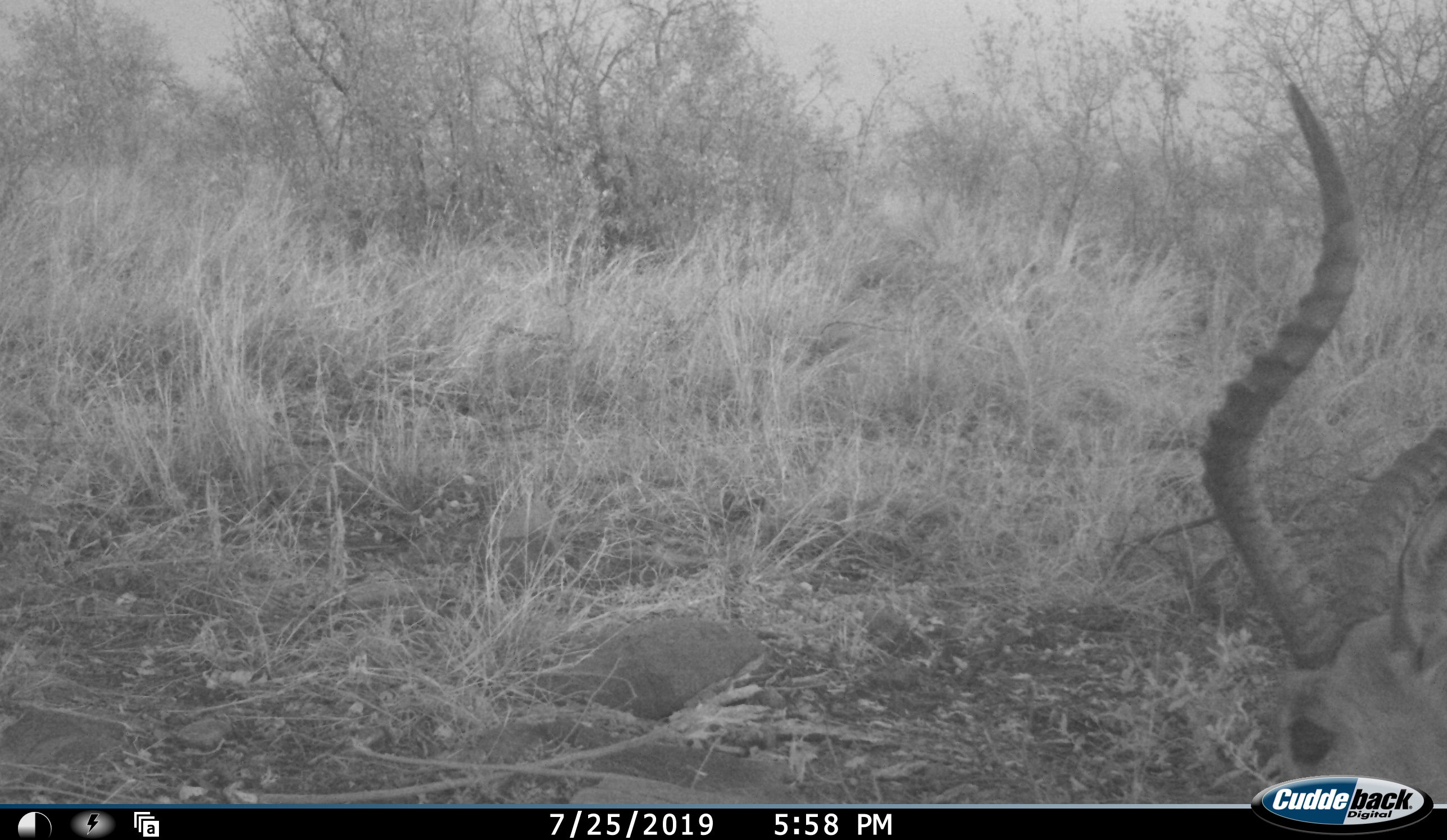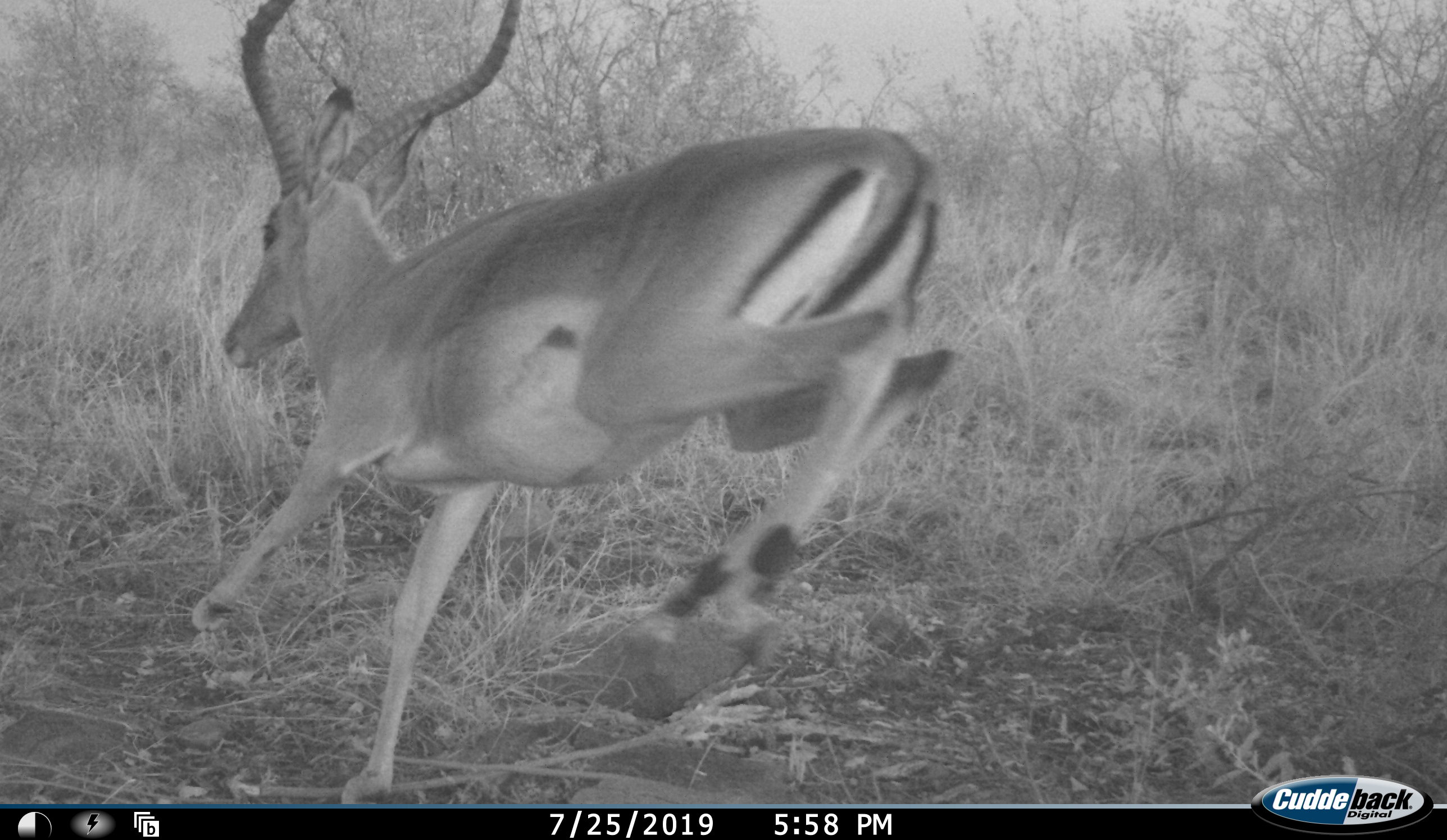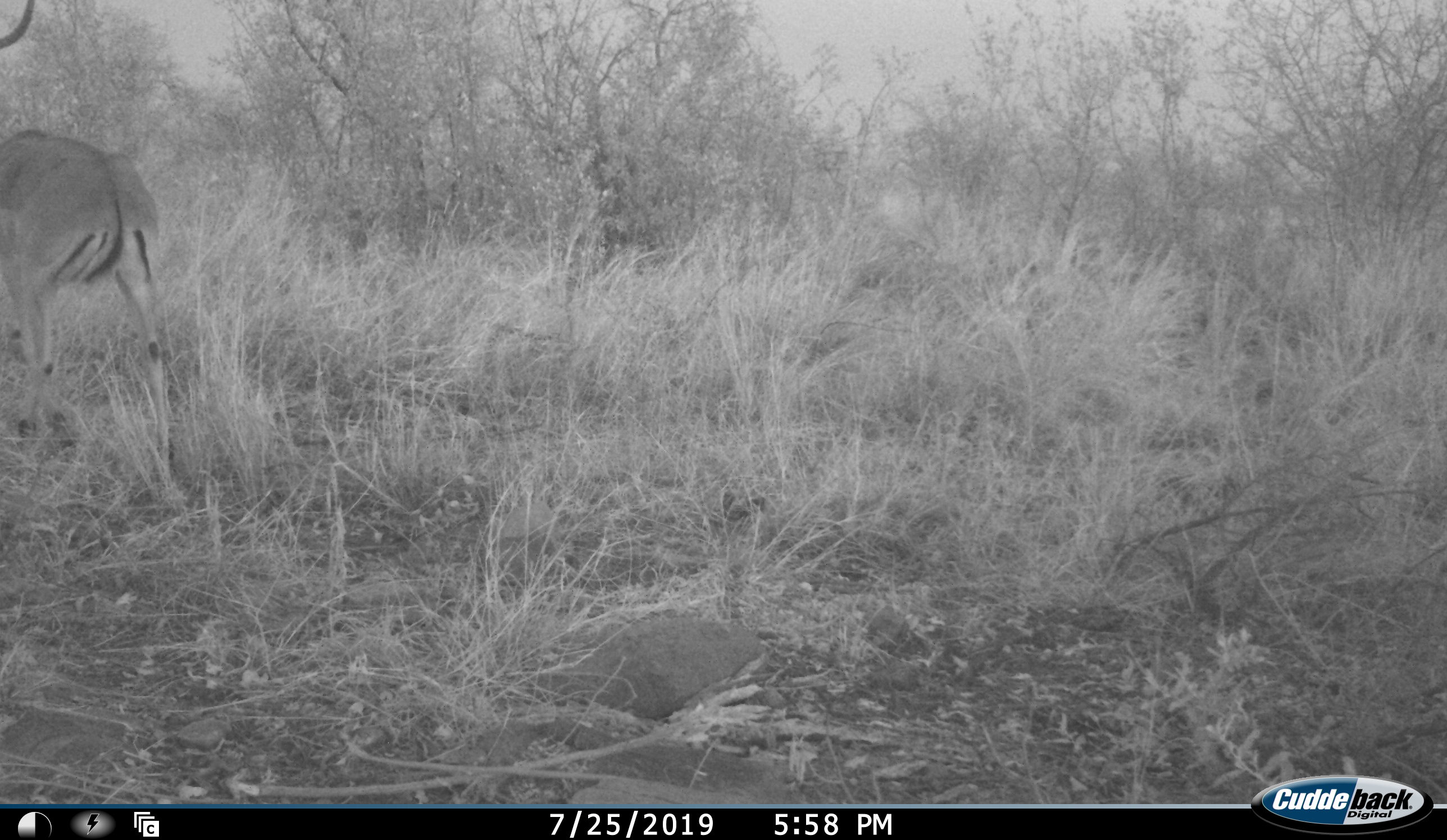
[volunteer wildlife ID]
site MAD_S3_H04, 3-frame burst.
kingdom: Animalia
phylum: Chordata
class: Mammalia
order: Artiodactyla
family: Bovidae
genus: Aepyceros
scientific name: Aepyceros melampus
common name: impala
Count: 1.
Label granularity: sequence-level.